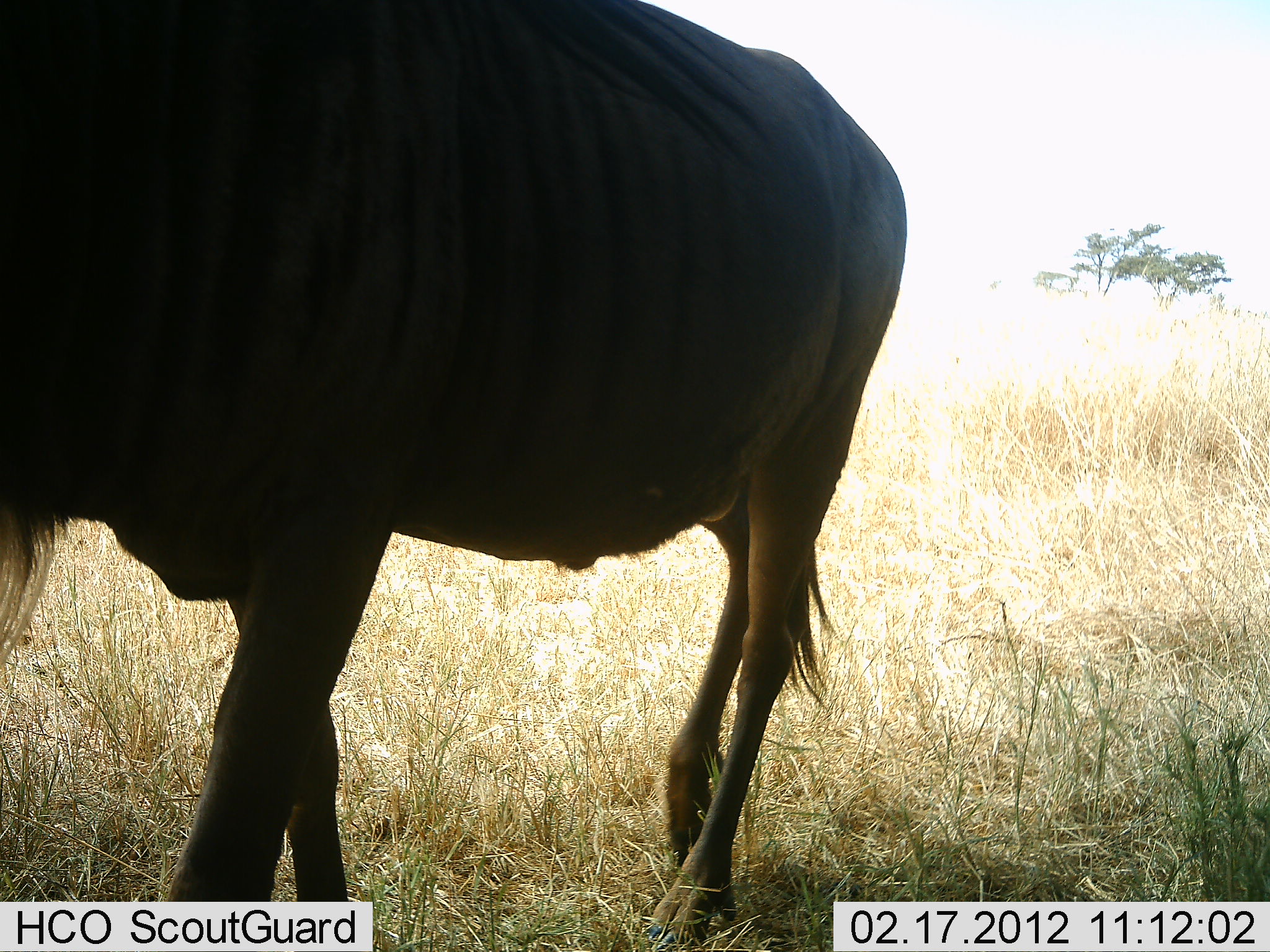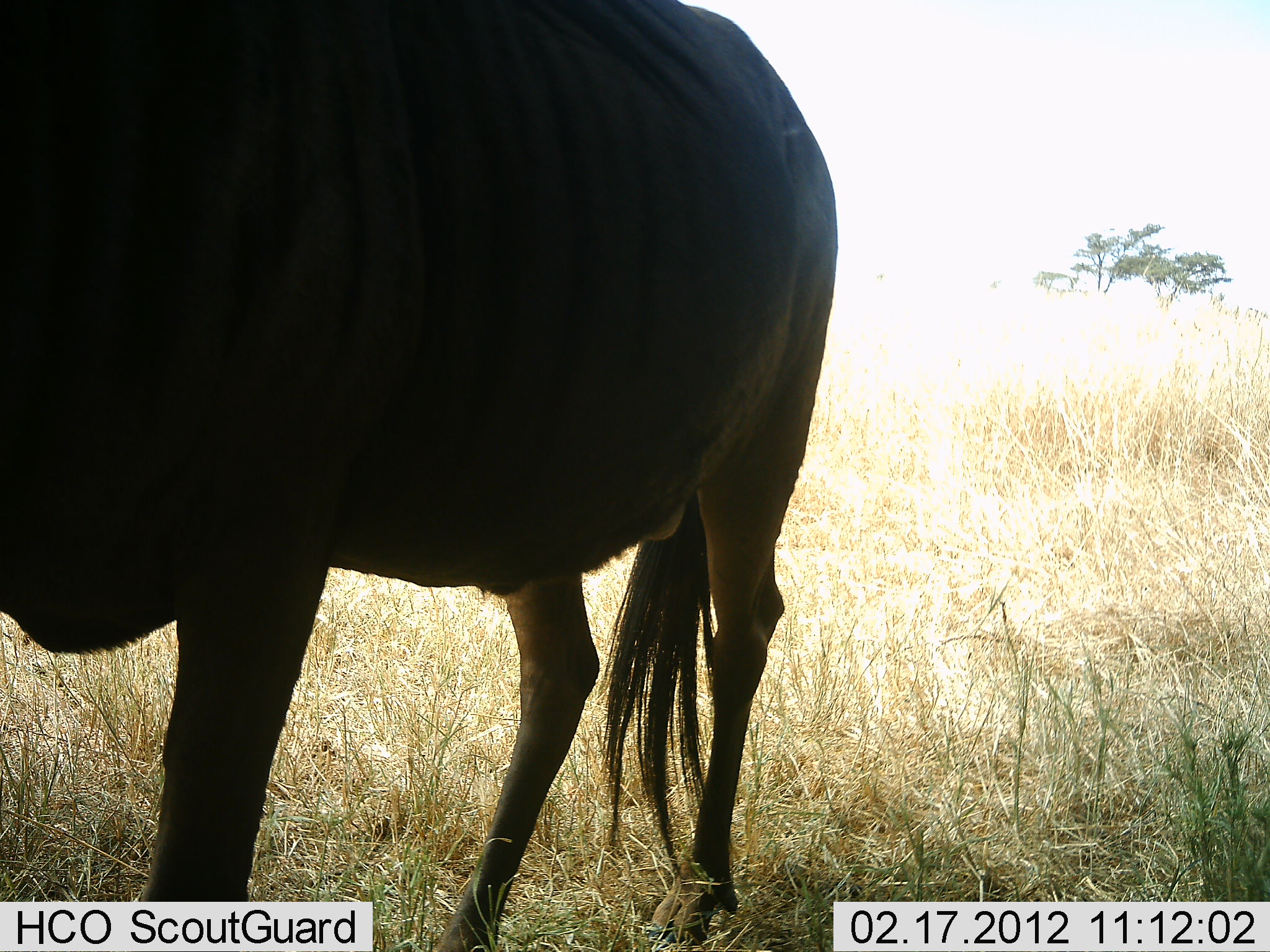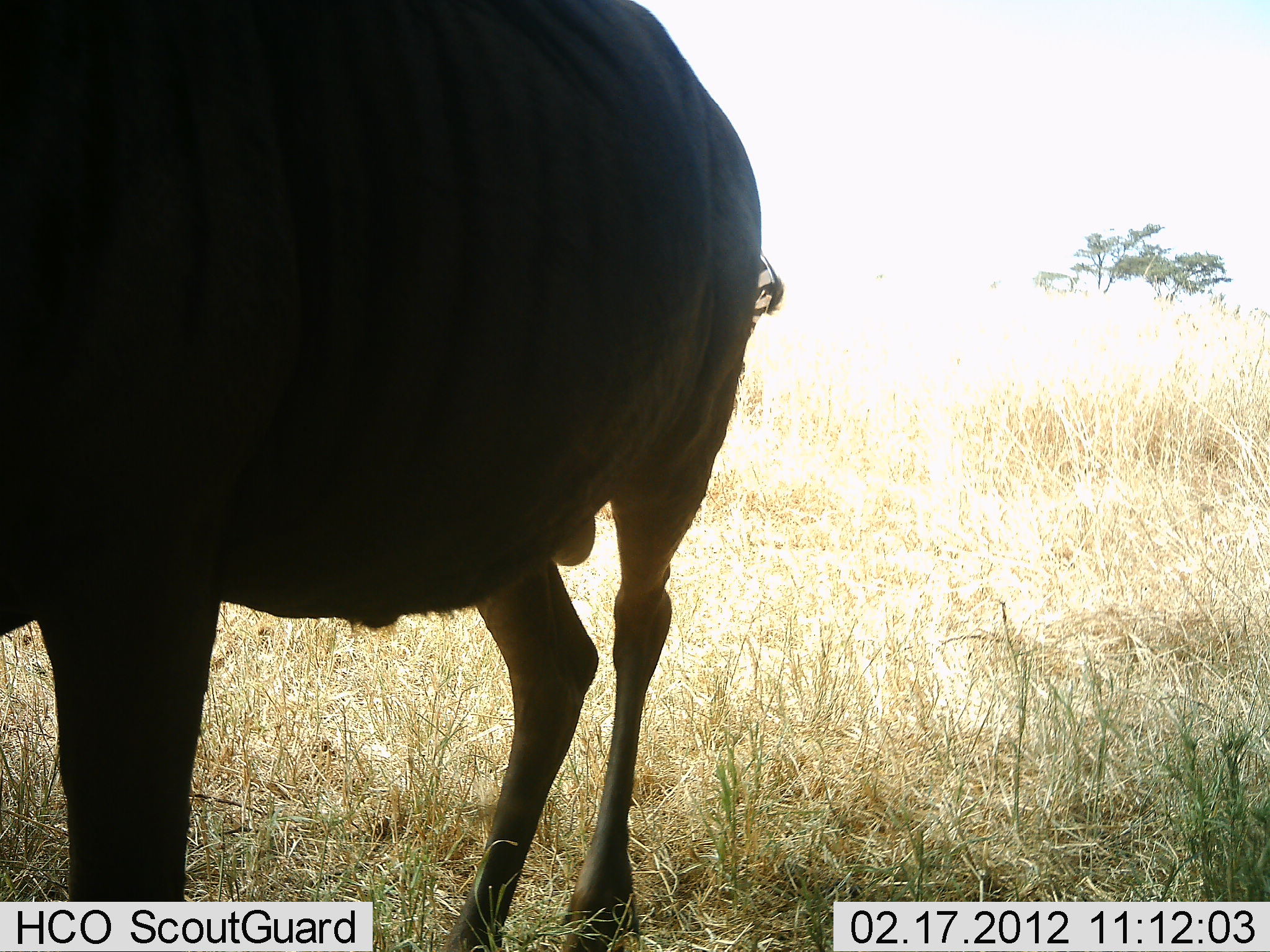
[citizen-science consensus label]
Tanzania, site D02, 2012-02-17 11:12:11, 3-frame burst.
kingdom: Animalia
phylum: Chordata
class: Mammalia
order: Artiodactyla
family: Bovidae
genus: Connochaetes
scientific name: Connochaetes taurinus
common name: blue wildebeest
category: wildebeest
Wildebeest (blue wildebeest) (Connochaetes taurinus), count 1. Behavior (volunteer vote fractions): standing 48%, resting 0%, moving 48%, interacting 0%. Young present (vote fraction): 0%. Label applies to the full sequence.